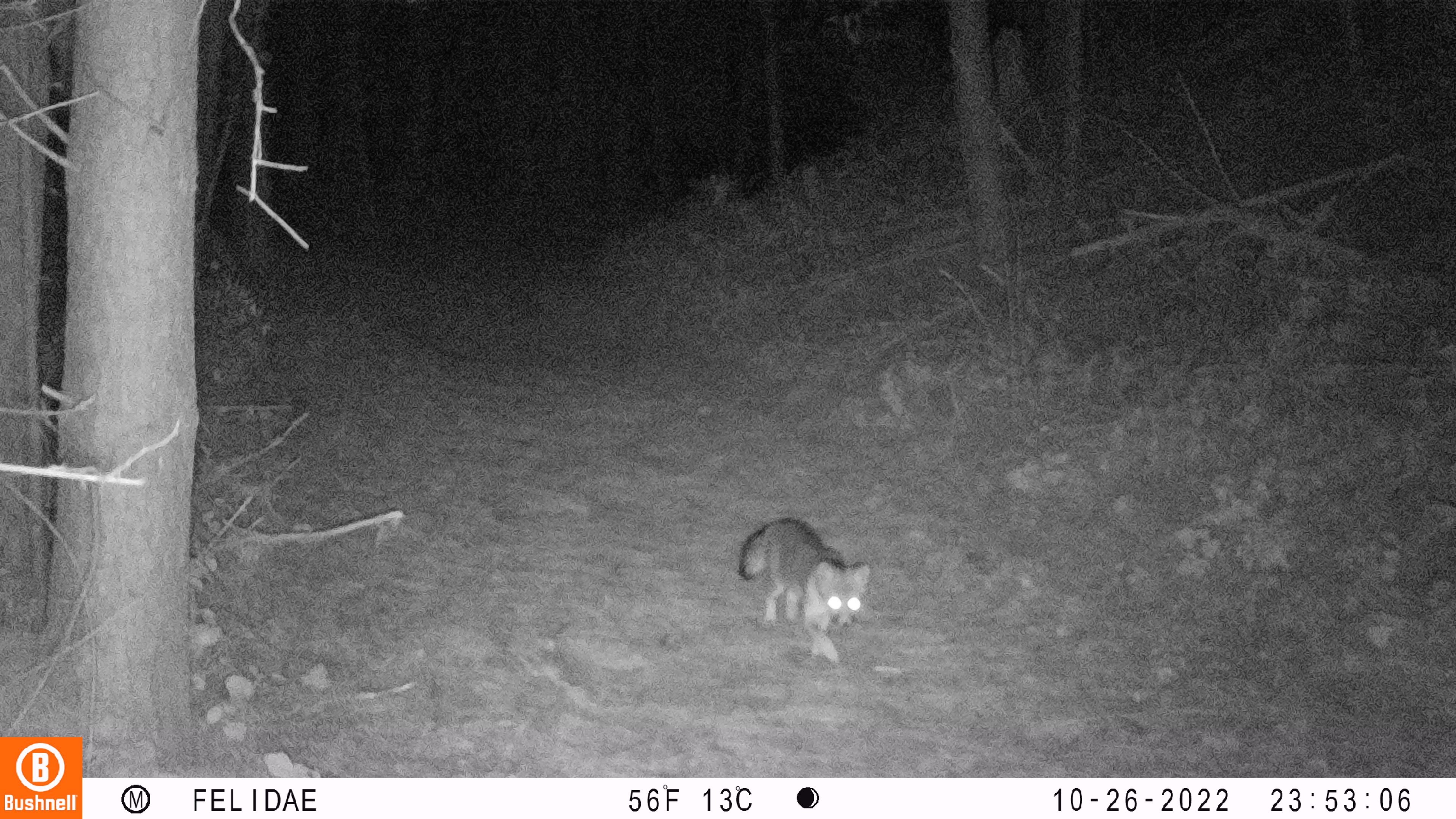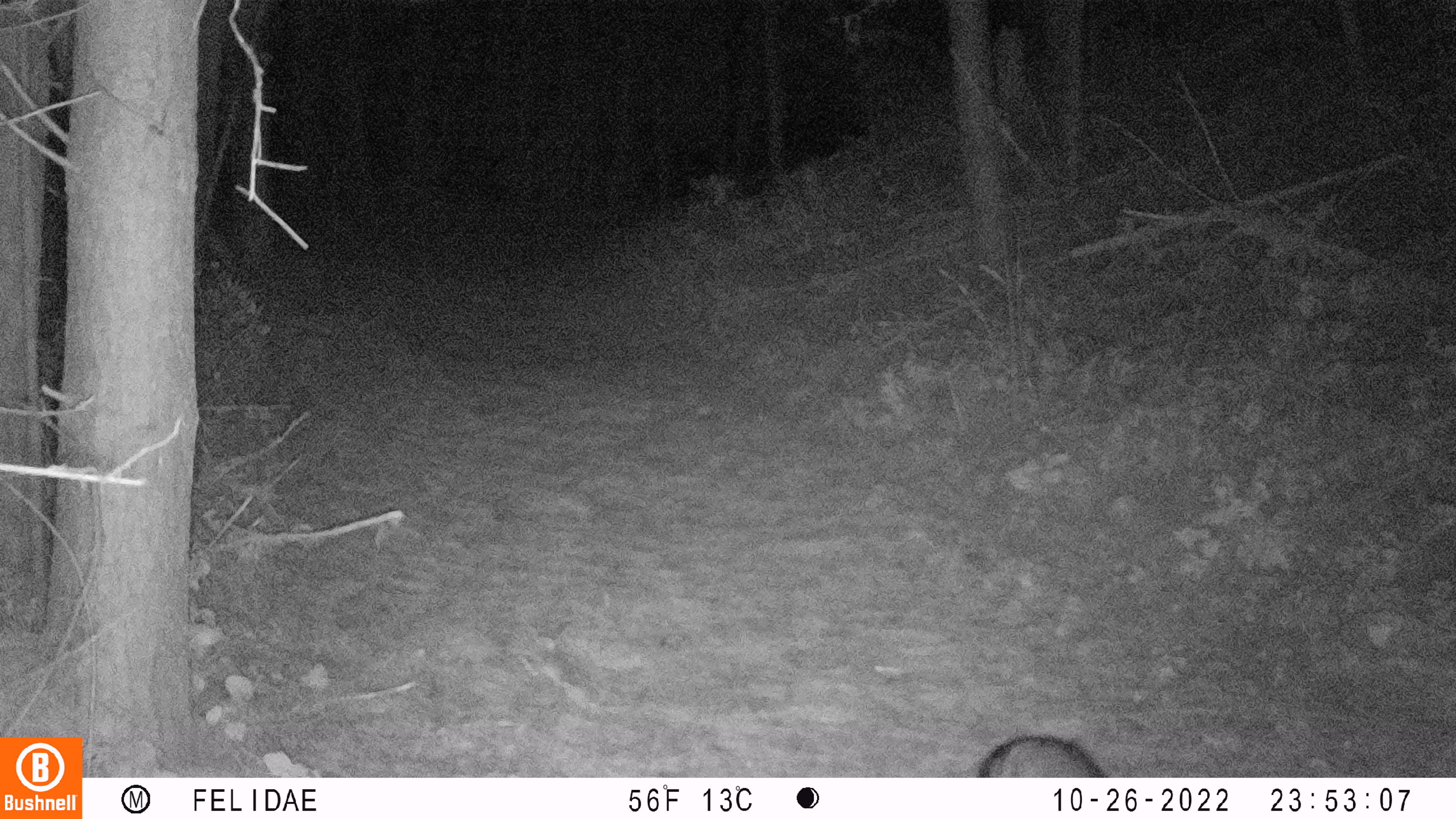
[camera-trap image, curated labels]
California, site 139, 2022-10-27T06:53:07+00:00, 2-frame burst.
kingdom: Animalia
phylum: Chordata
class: Mammalia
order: Carnivora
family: Canidae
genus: Urocyon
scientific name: Urocyon cinereoargenteus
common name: gray fox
Gray fox (Urocyon cinereoargenteus).